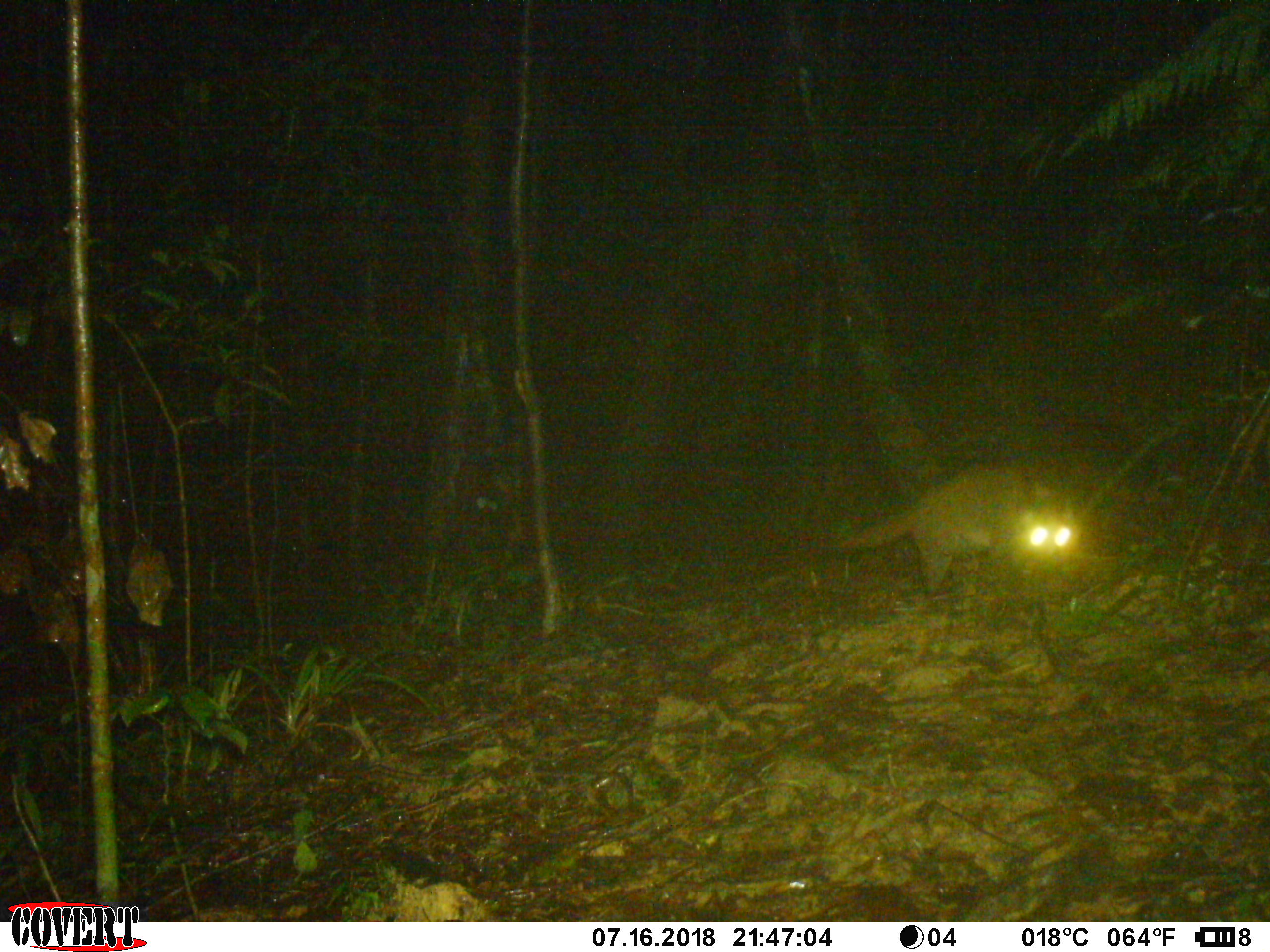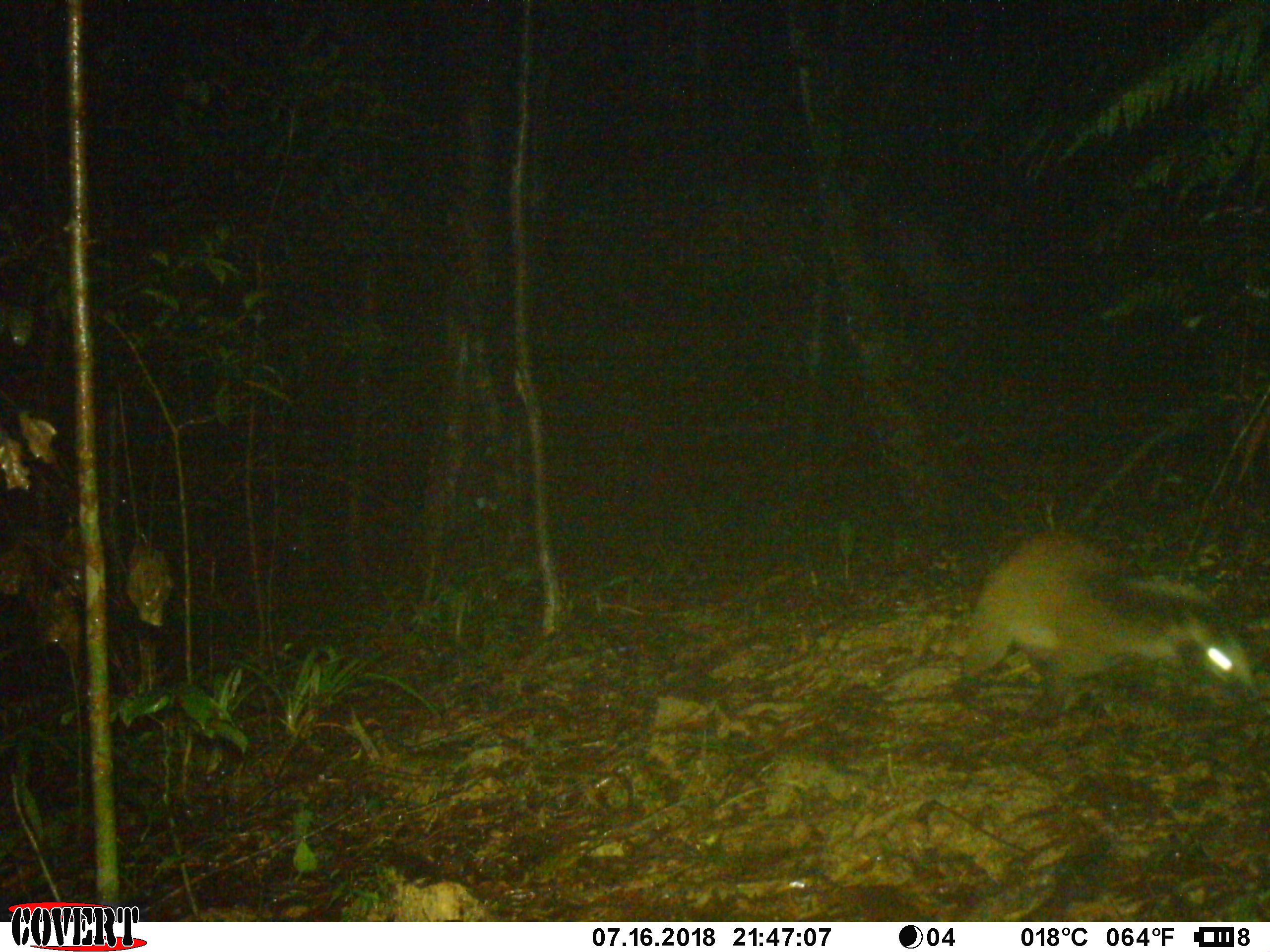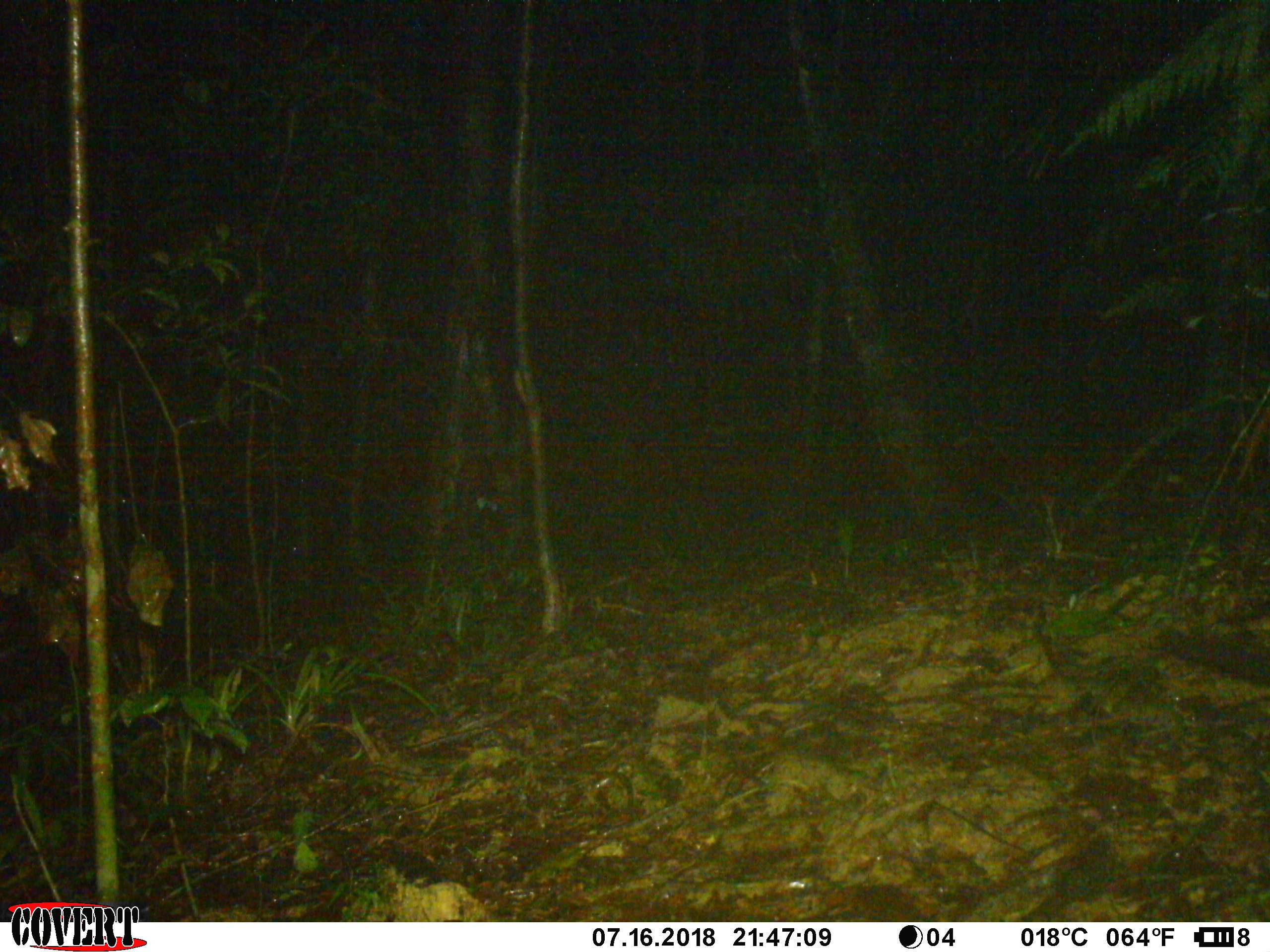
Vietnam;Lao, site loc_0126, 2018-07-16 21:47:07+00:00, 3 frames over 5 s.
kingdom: Animalia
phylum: Chordata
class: Mammalia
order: Carnivora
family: Viverridae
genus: Paguma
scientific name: Paguma larvata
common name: masked palm civet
Masked palm civet (Paguma larvata). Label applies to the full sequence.